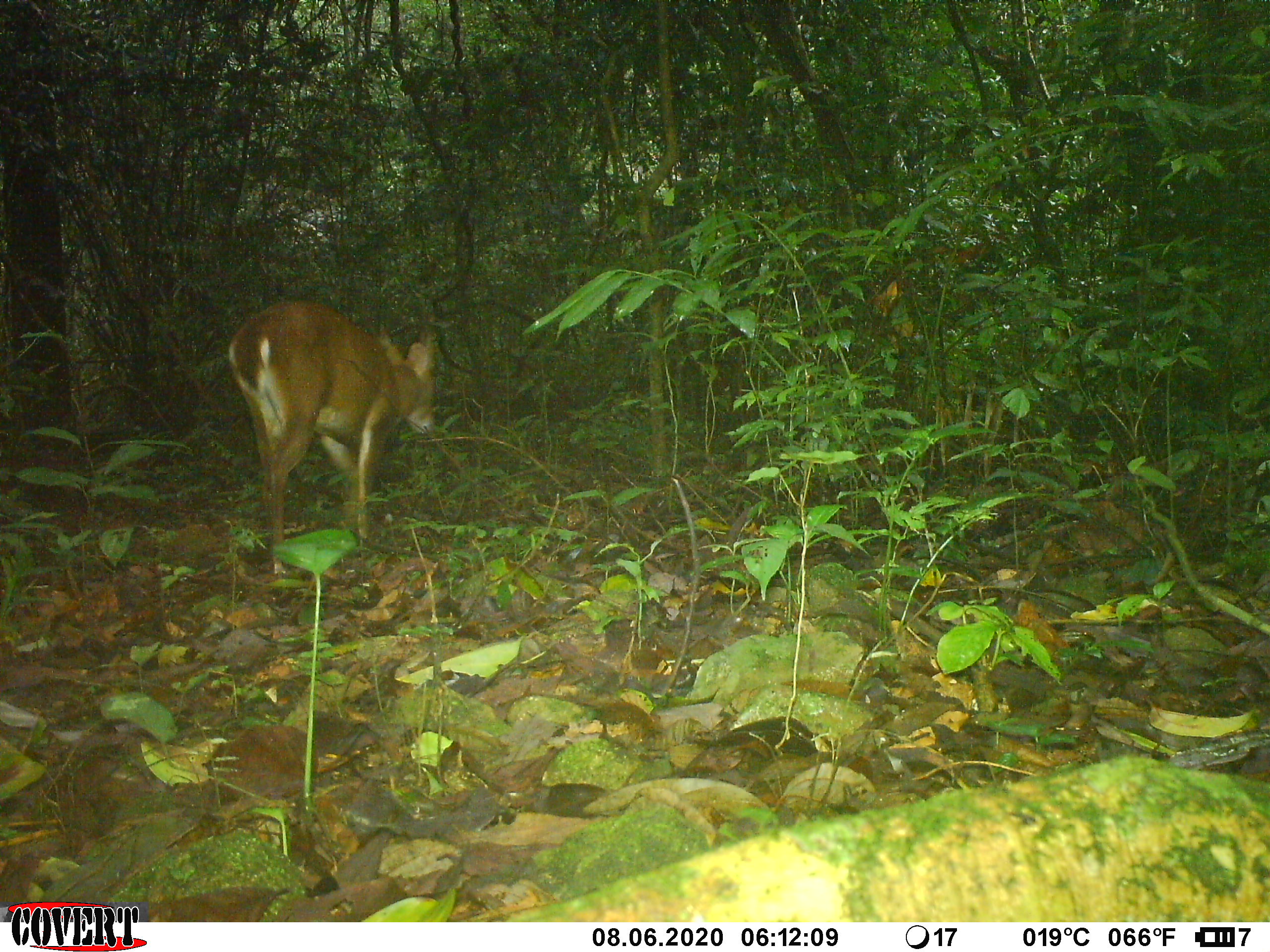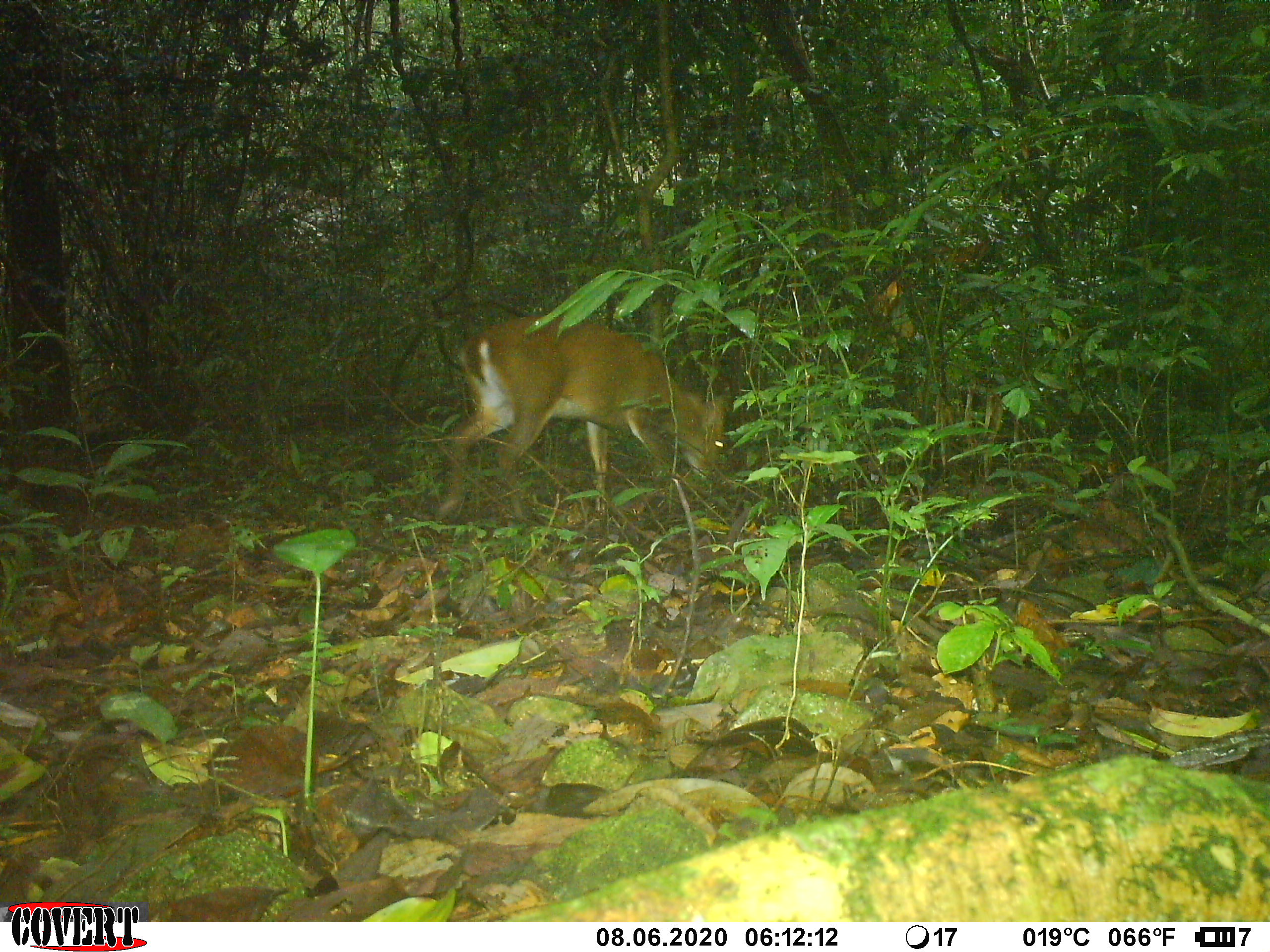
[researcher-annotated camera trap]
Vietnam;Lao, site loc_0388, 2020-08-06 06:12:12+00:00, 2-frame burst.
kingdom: Animalia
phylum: Chordata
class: Mammalia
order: Artiodactyla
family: Cervidae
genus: Muntiacus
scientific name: Muntiacus vuquangensis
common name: large-antlered muntjac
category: large antlered muntjac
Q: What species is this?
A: Large antlered muntjac (large-antlered muntjac) (Muntiacus vuquangensis).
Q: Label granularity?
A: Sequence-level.